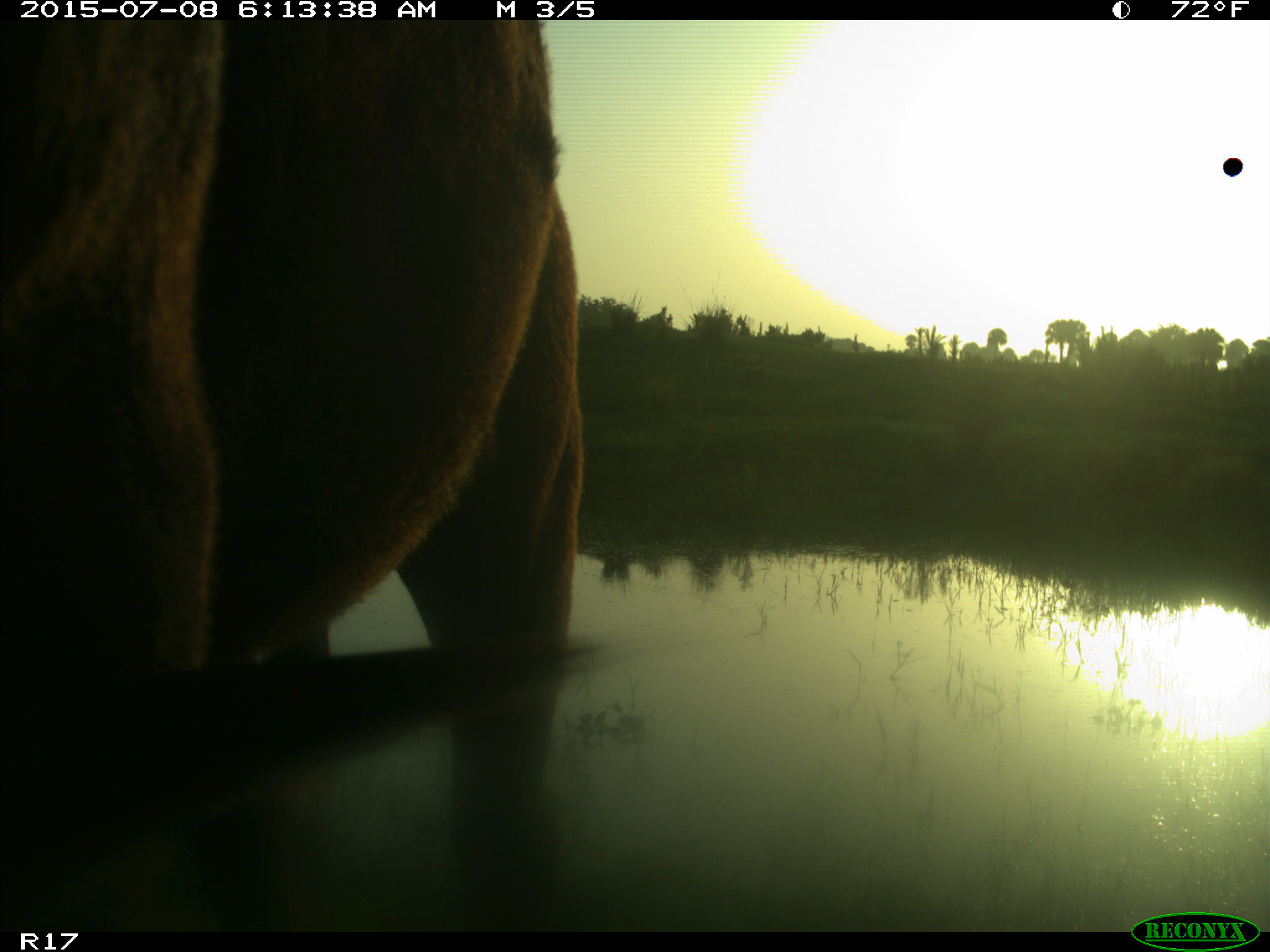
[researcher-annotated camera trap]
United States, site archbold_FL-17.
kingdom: Animalia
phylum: Chordata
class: Mammalia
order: Artiodactyla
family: Bovidae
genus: Bos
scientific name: Bos taurus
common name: domestic cow